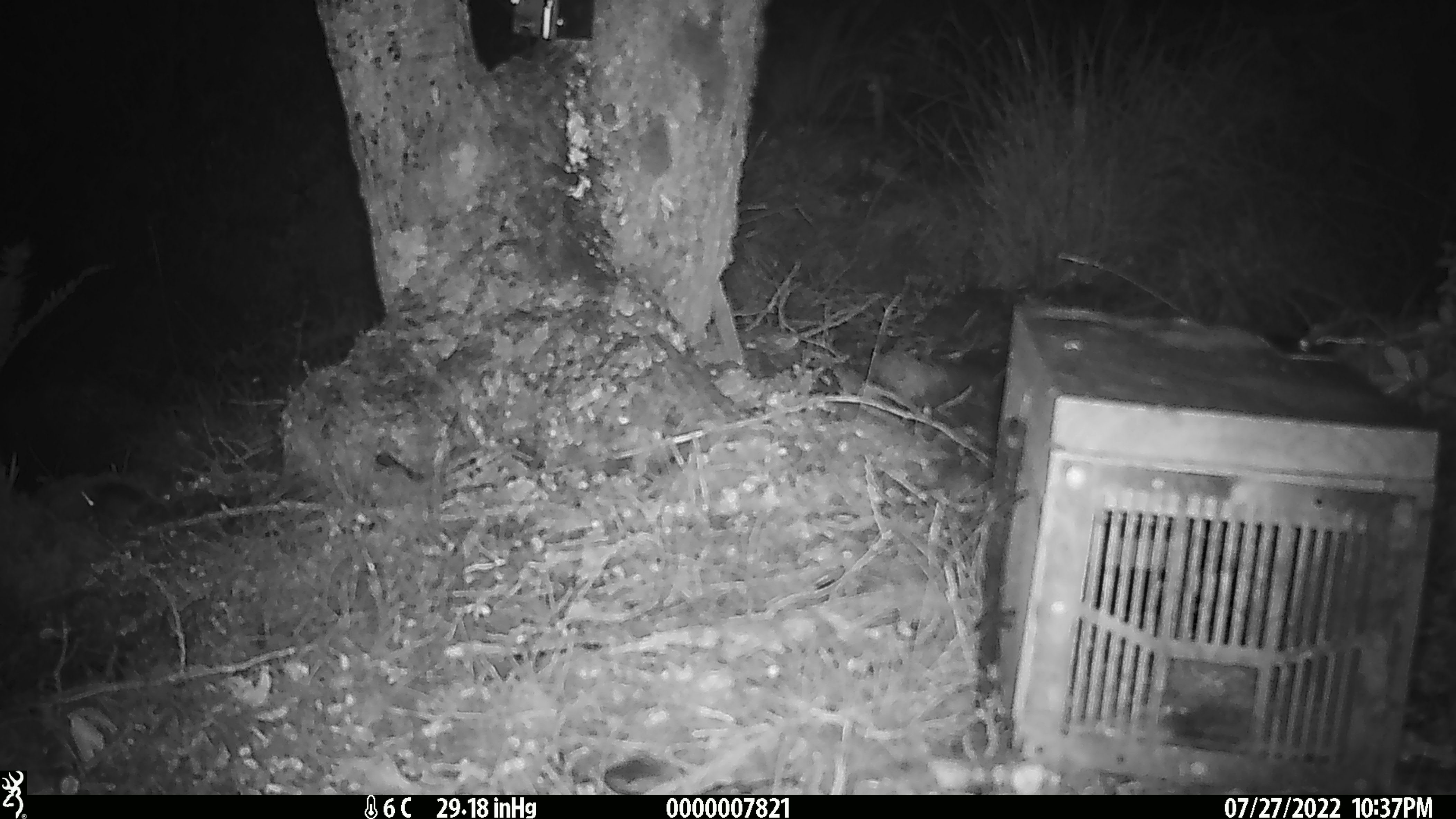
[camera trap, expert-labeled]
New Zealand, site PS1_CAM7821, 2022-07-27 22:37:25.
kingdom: Animalia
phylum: Chordata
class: Mammalia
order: Rodentia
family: Muridae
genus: Mus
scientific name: Mus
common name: mouse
Mouse (Mus).